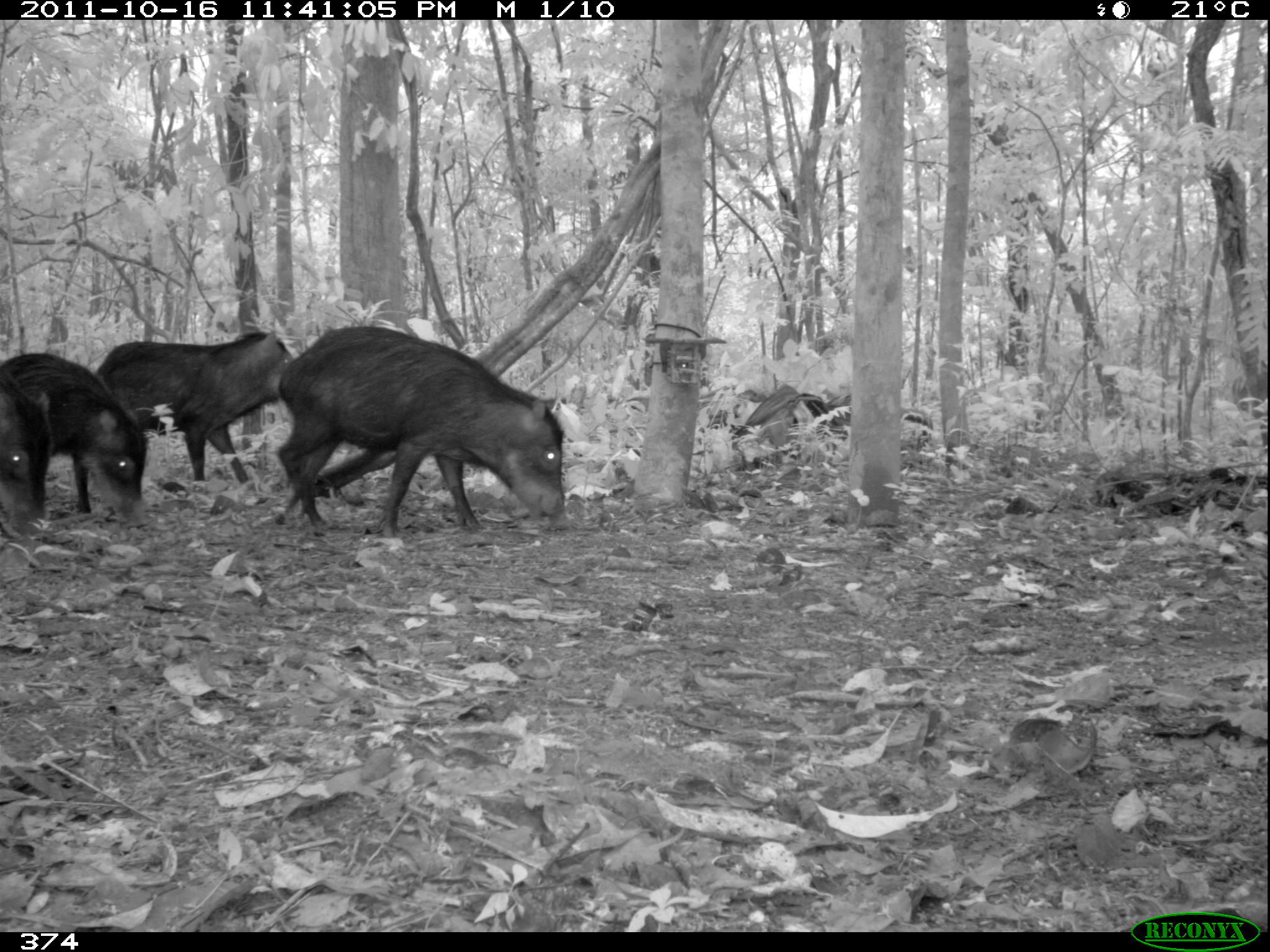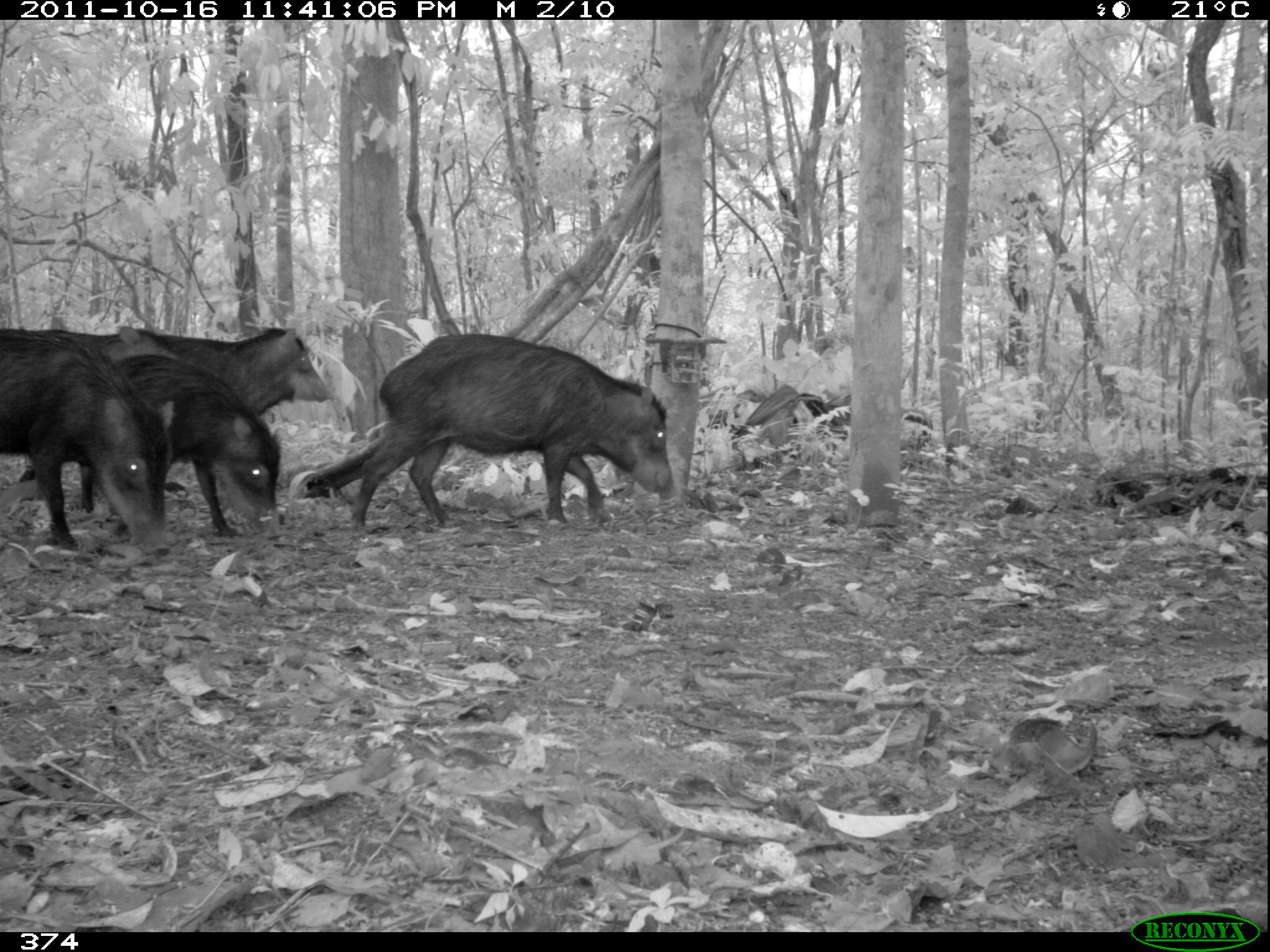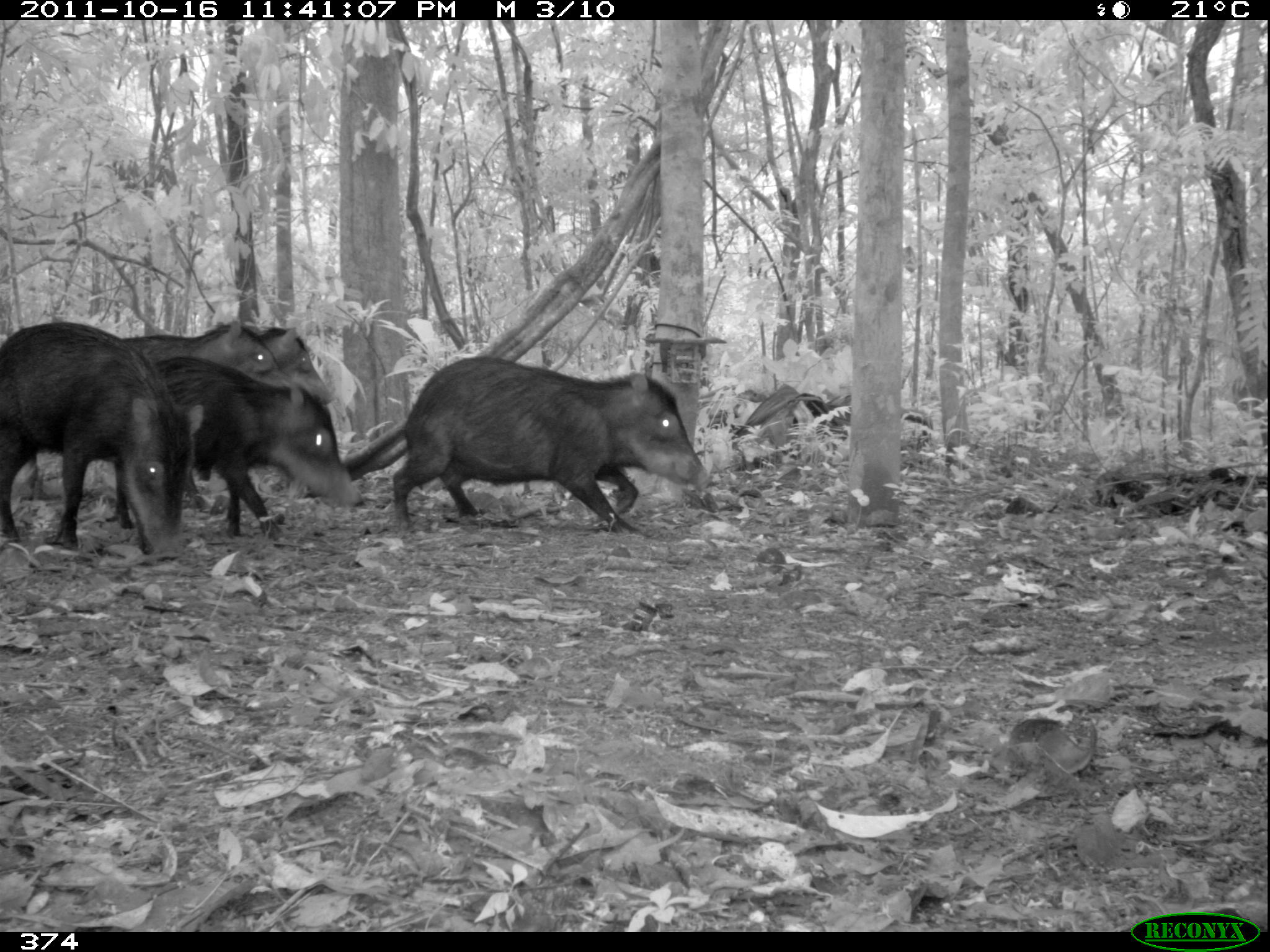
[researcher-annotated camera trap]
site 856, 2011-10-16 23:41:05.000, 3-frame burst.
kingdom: Animalia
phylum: Chordata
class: Mammalia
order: Artiodactyla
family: Tayassuidae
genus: Tayassu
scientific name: Tayassu pecari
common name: white-lipped peccary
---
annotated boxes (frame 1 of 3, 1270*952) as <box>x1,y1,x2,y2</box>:
tayassu pecari: <box>276,322,565,540</box>; <box>95,329,295,504</box>; <box>0,352,148,531</box>; <box>0,358,53,542</box>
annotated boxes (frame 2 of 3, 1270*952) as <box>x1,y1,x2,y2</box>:
tayassu pecari: <box>350,332,671,539</box>; <box>97,327,332,509</box>; <box>0,325,170,561</box>; <box>110,356,283,541</box>; <box>97,326,179,360</box>